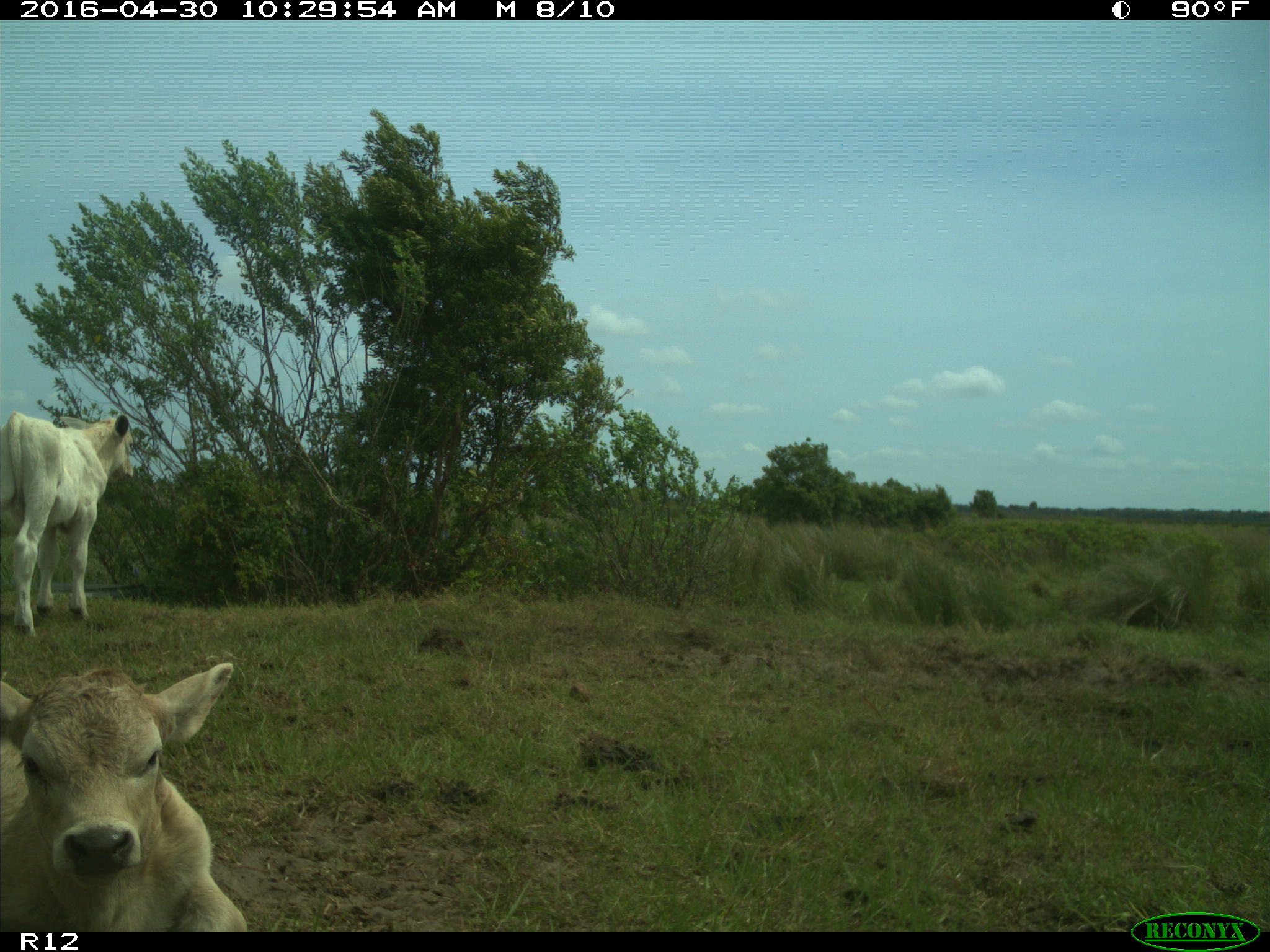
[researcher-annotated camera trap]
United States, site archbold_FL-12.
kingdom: Animalia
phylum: Chordata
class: Mammalia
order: Artiodactyla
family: Bovidae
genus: Bos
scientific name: Bos taurus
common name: domestic cow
Bos taurus (domestic cow).